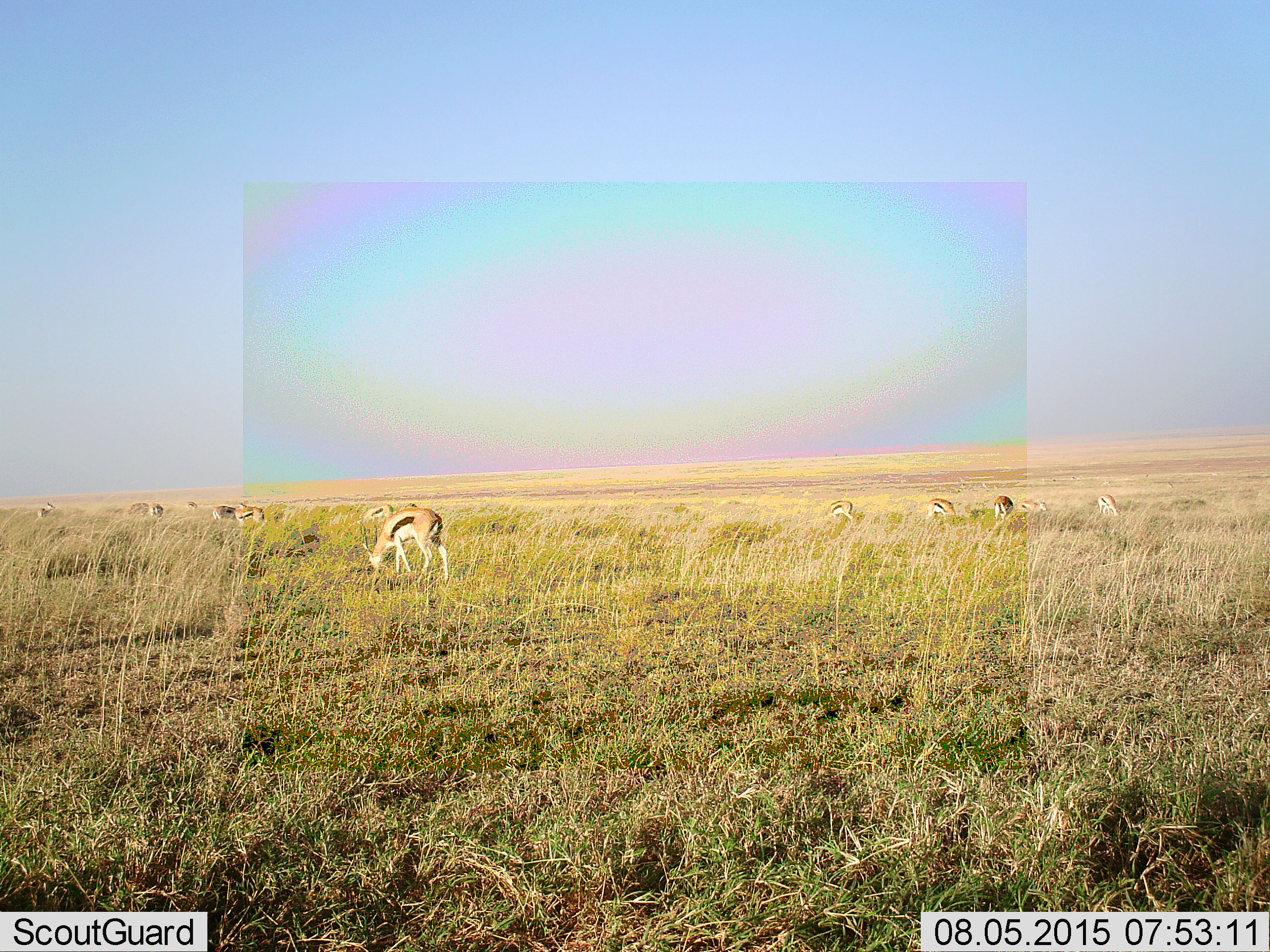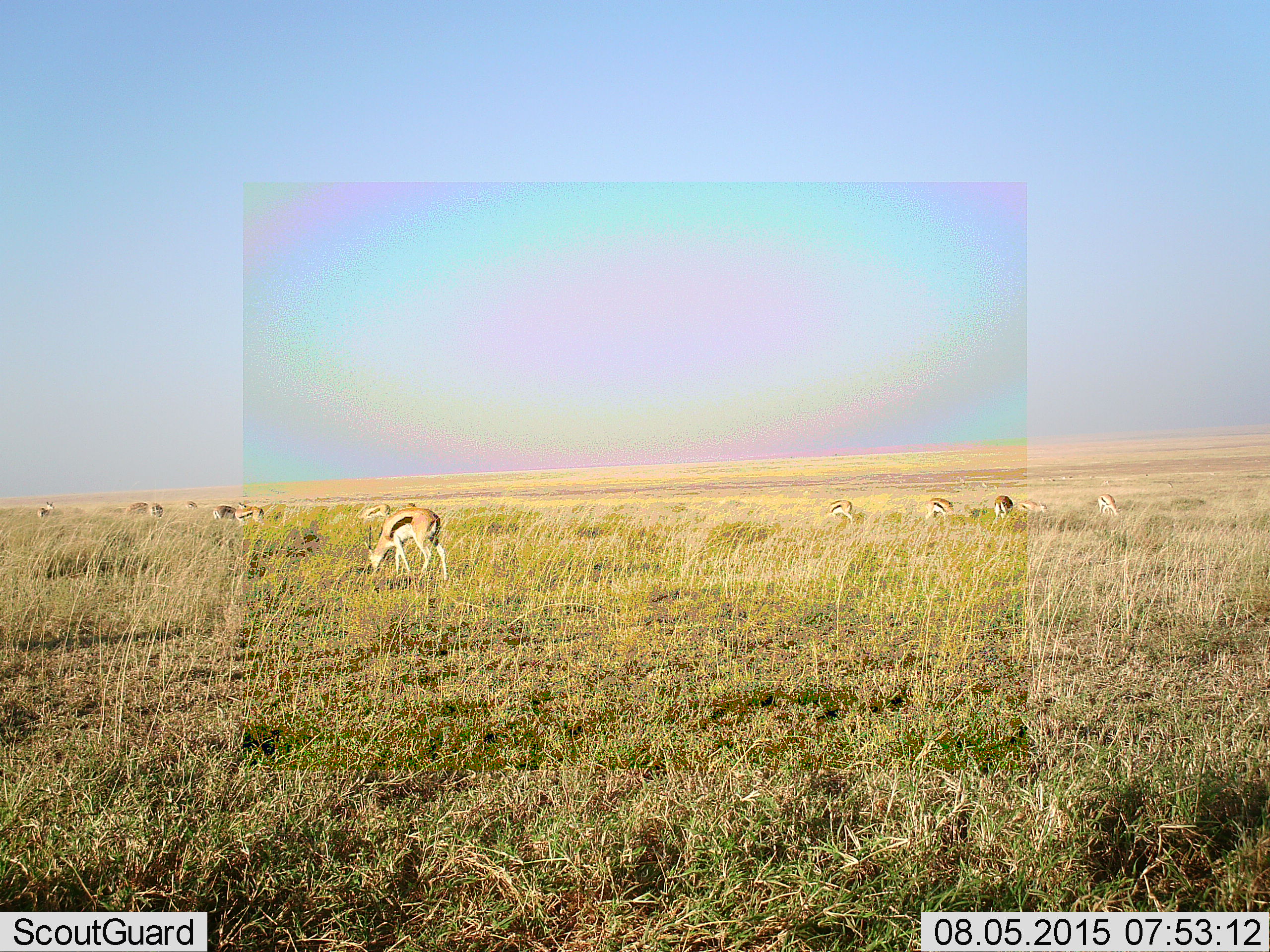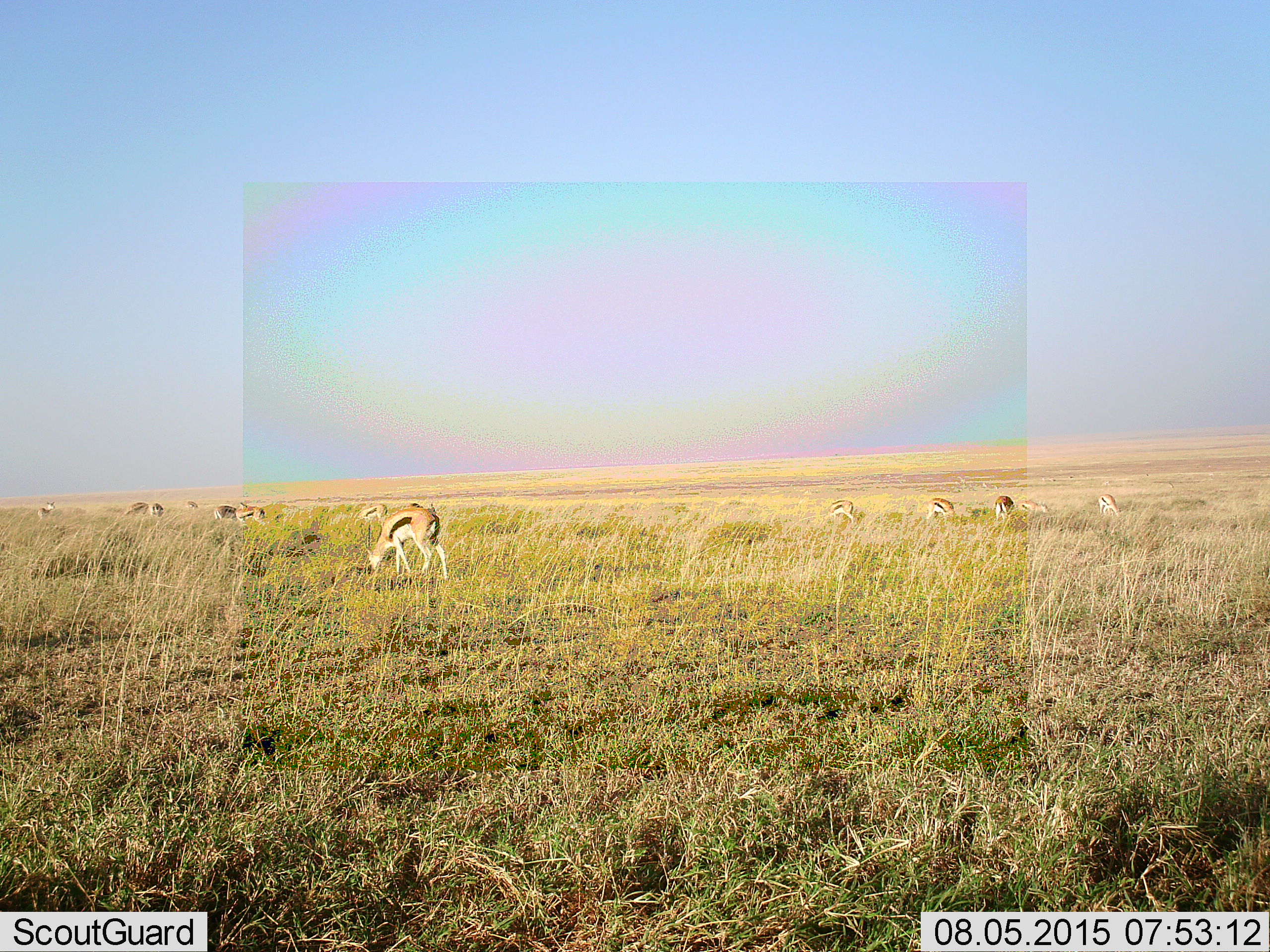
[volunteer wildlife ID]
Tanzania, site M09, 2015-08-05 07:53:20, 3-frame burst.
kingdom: Animalia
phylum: Chordata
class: Mammalia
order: Artiodactyla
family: Bovidae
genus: Eudorcas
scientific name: Eudorcas thomsonii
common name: thomson's gazelle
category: gazellethomsons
Gazellethomsons (thomson's gazelle) (Eudorcas thomsonii), count 11-50. Behavior (volunteer vote fractions): standing 44%, resting 0%, moving 0%, interacting 0%. Young present (vote fraction): 0%. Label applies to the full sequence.